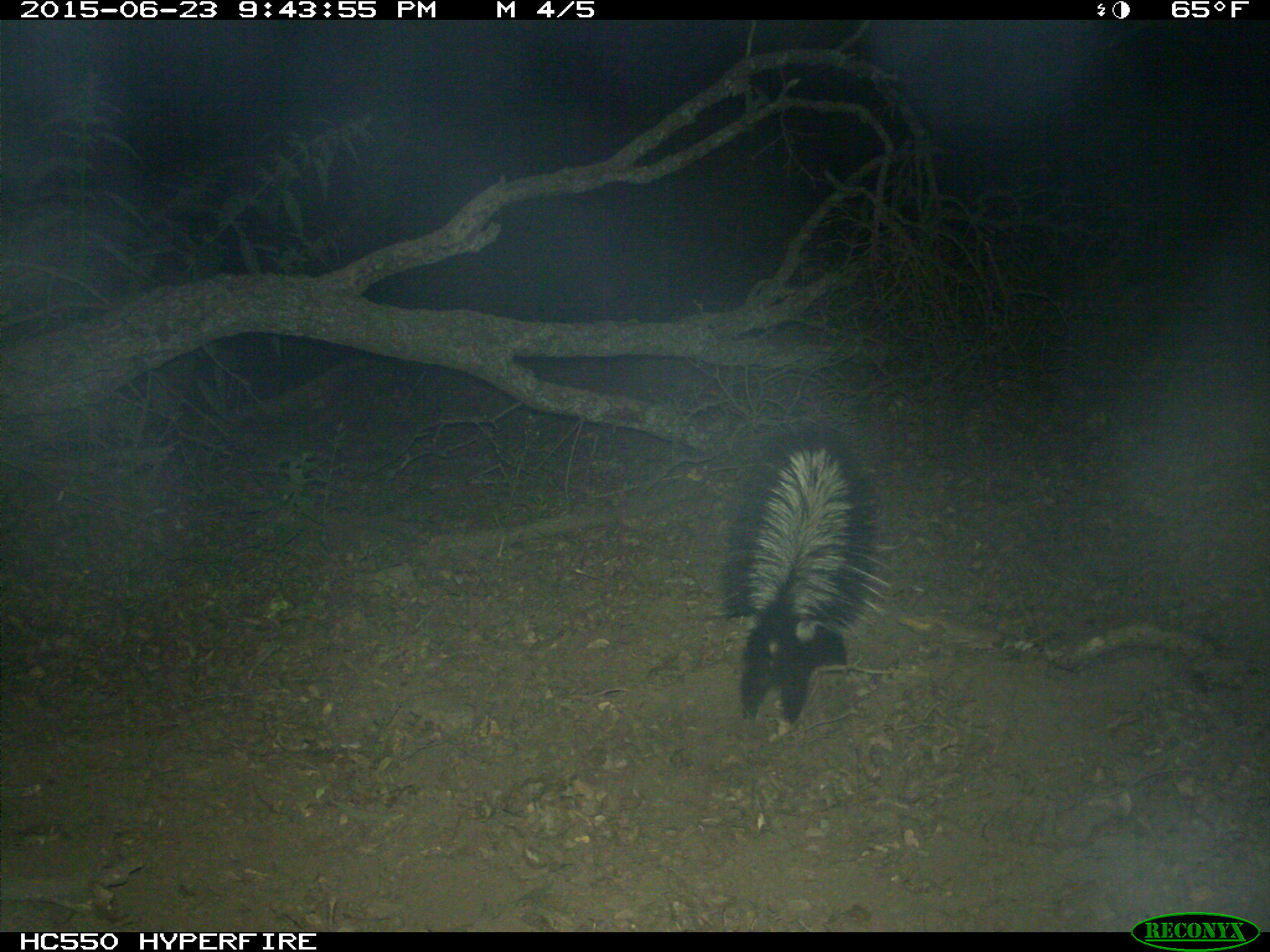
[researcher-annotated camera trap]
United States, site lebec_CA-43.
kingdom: Animalia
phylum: Chordata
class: Mammalia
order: Carnivora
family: Mephitidae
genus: Mephitis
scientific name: Mephitis mephitis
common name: striped skunk